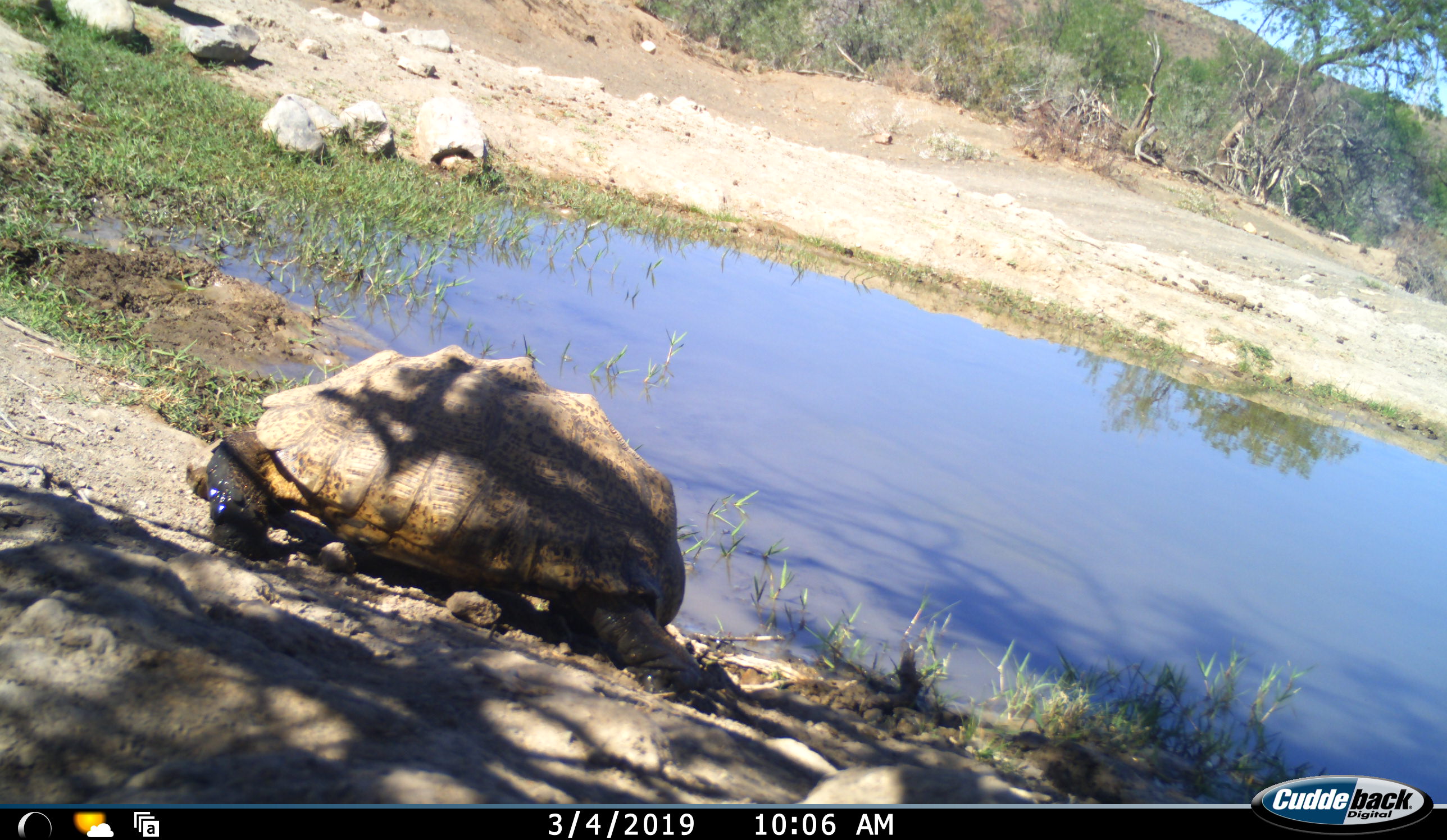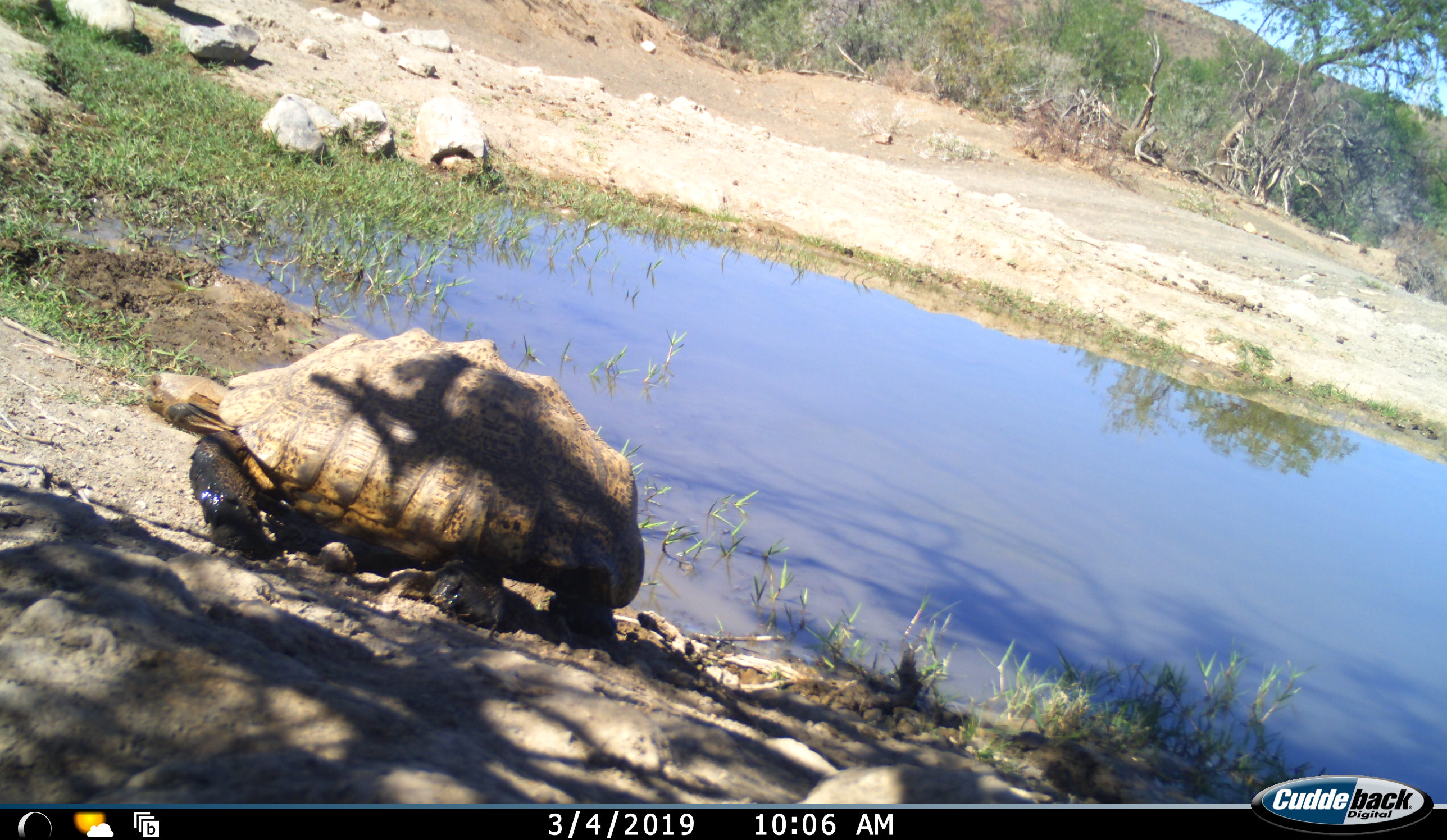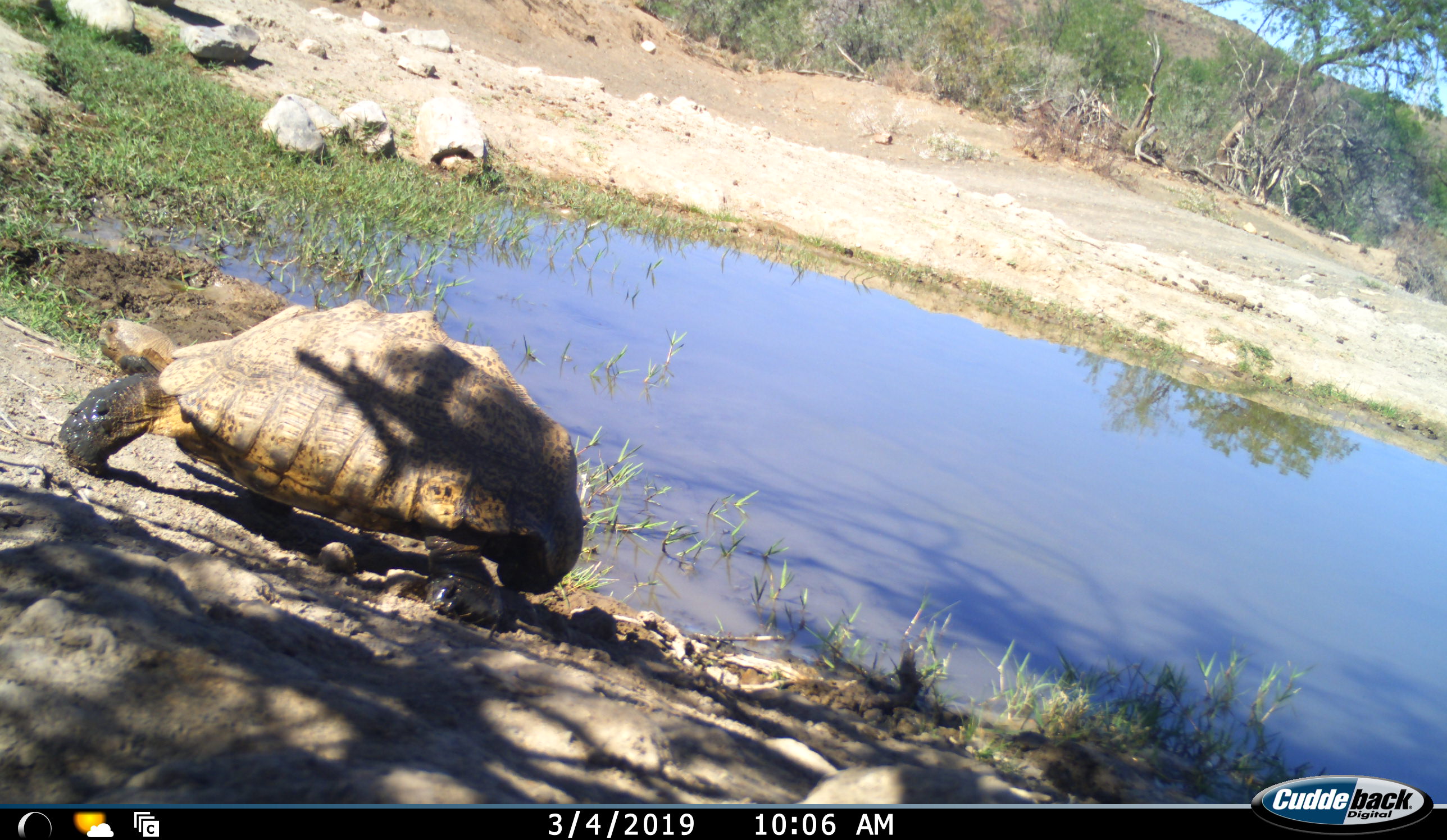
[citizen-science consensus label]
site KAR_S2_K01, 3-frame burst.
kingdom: Animalia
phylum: Chordata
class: Reptilia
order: Testudines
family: Testudinidae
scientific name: Testudinidae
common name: tortoise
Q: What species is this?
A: Tortoise (Testudinidae).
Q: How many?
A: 1.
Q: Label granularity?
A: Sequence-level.